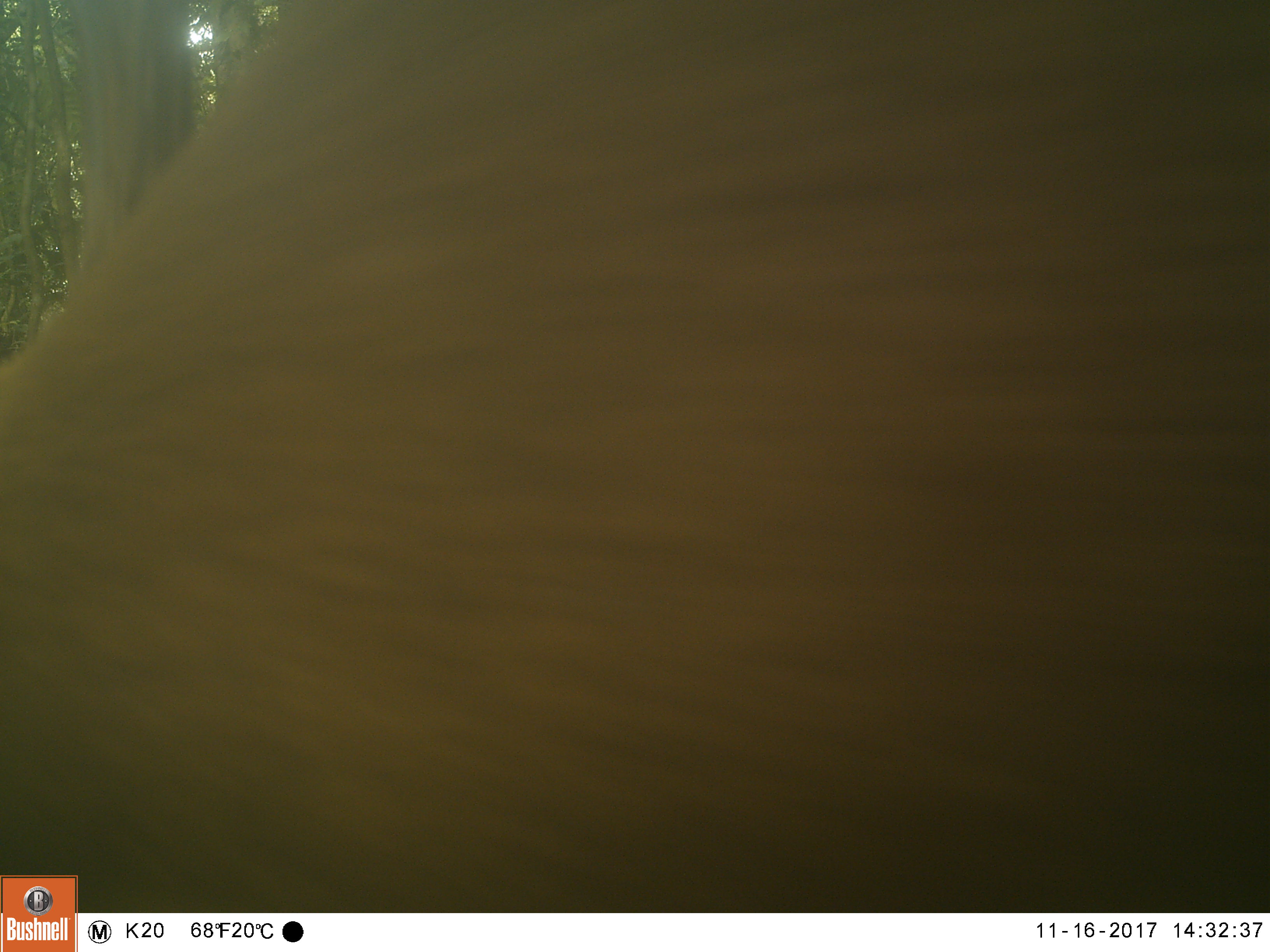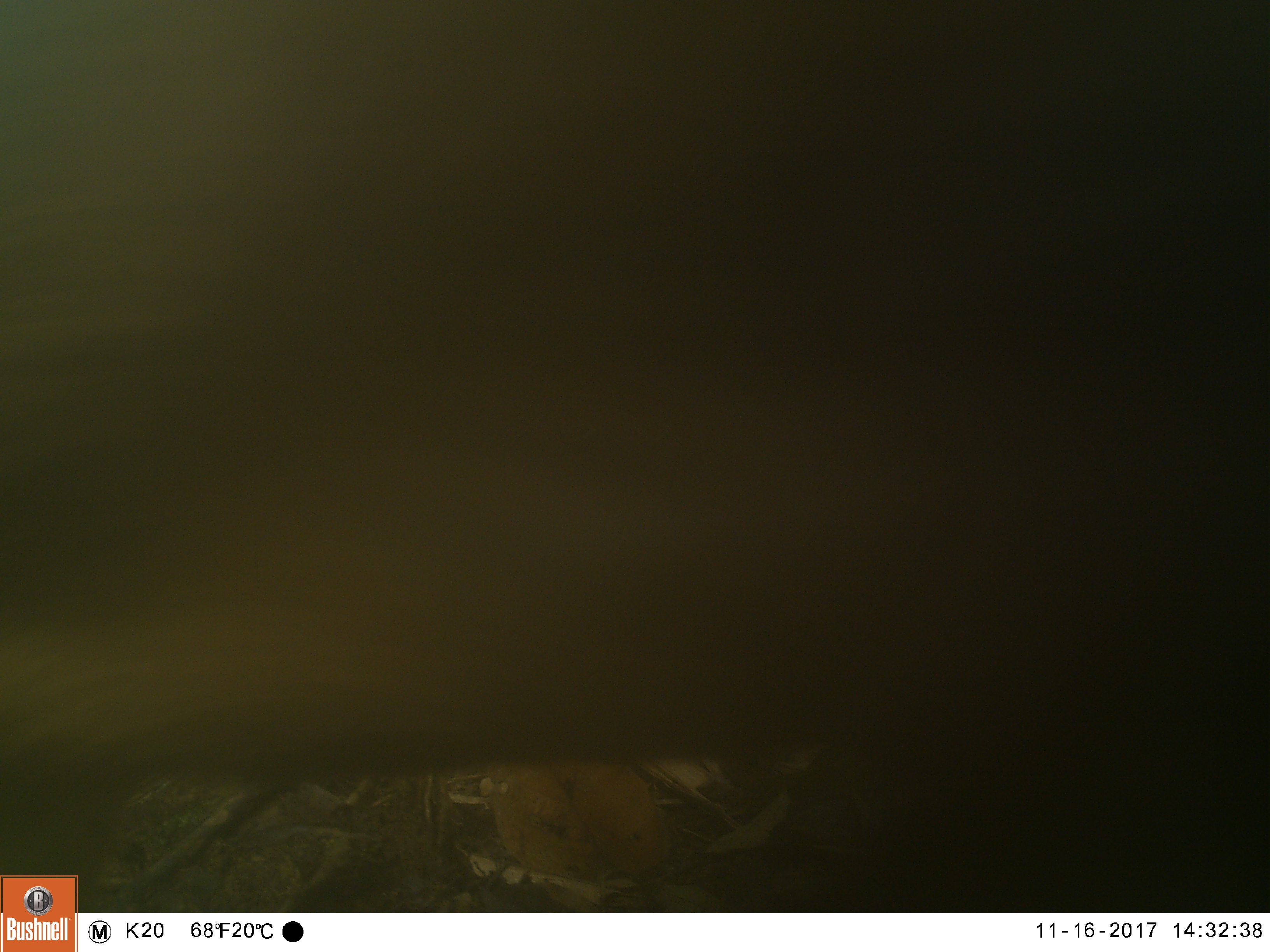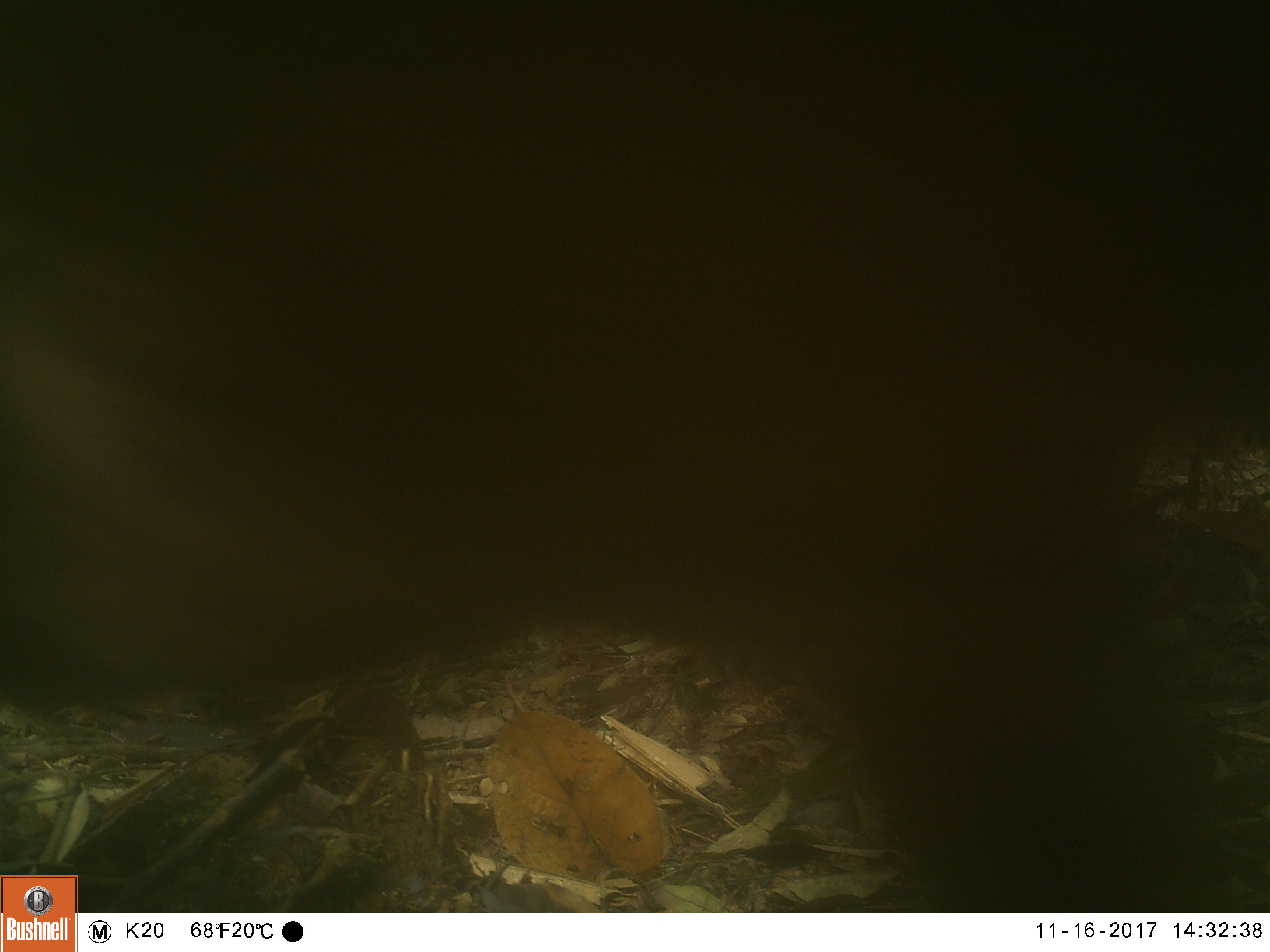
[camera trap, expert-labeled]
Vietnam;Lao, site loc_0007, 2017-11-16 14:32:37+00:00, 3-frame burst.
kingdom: Animalia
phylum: Chordata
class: Mammalia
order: Artiodactyla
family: Cervidae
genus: Muntiacus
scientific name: Muntiacus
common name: muntjacs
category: unidentified muntjac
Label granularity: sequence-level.